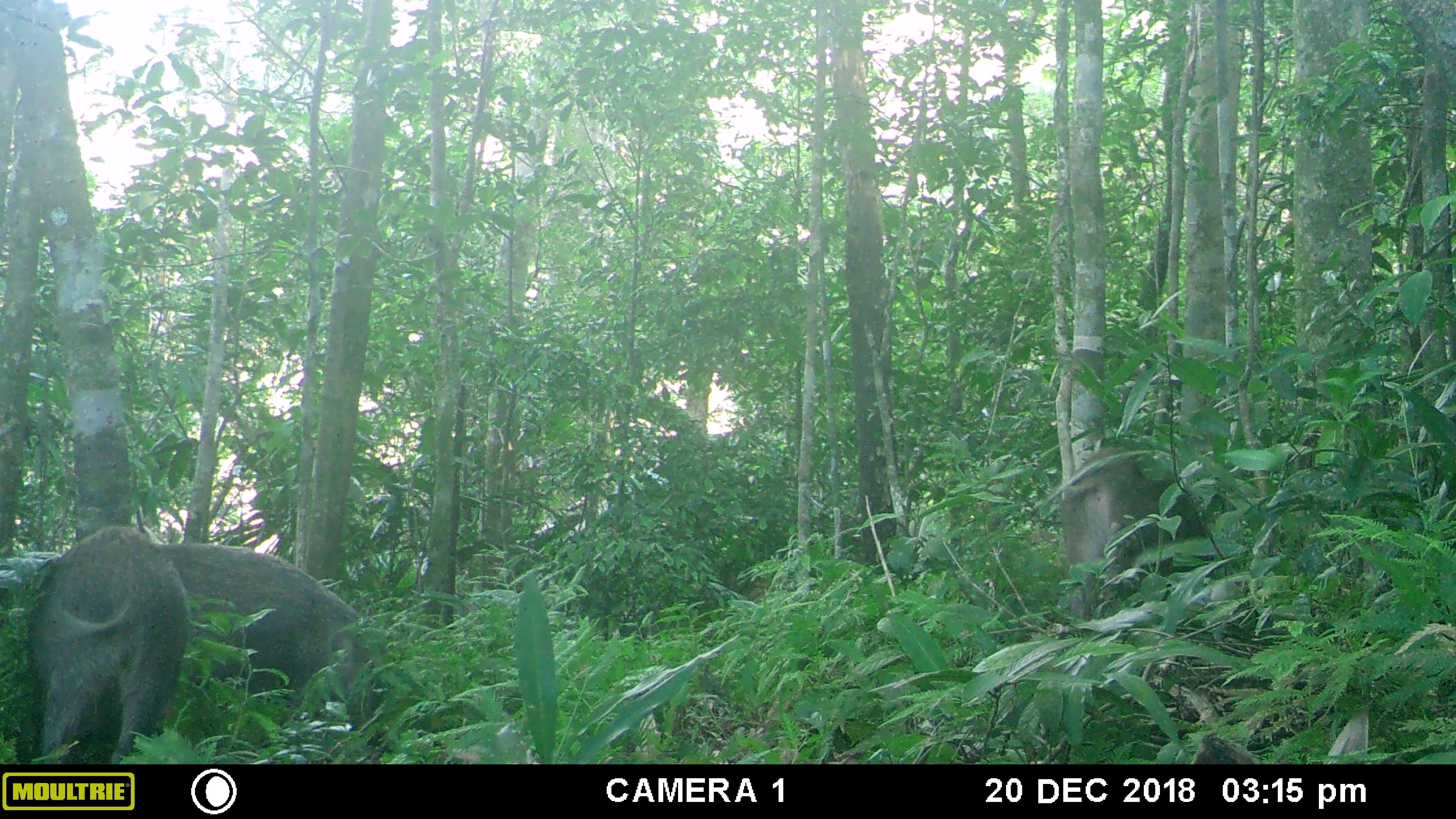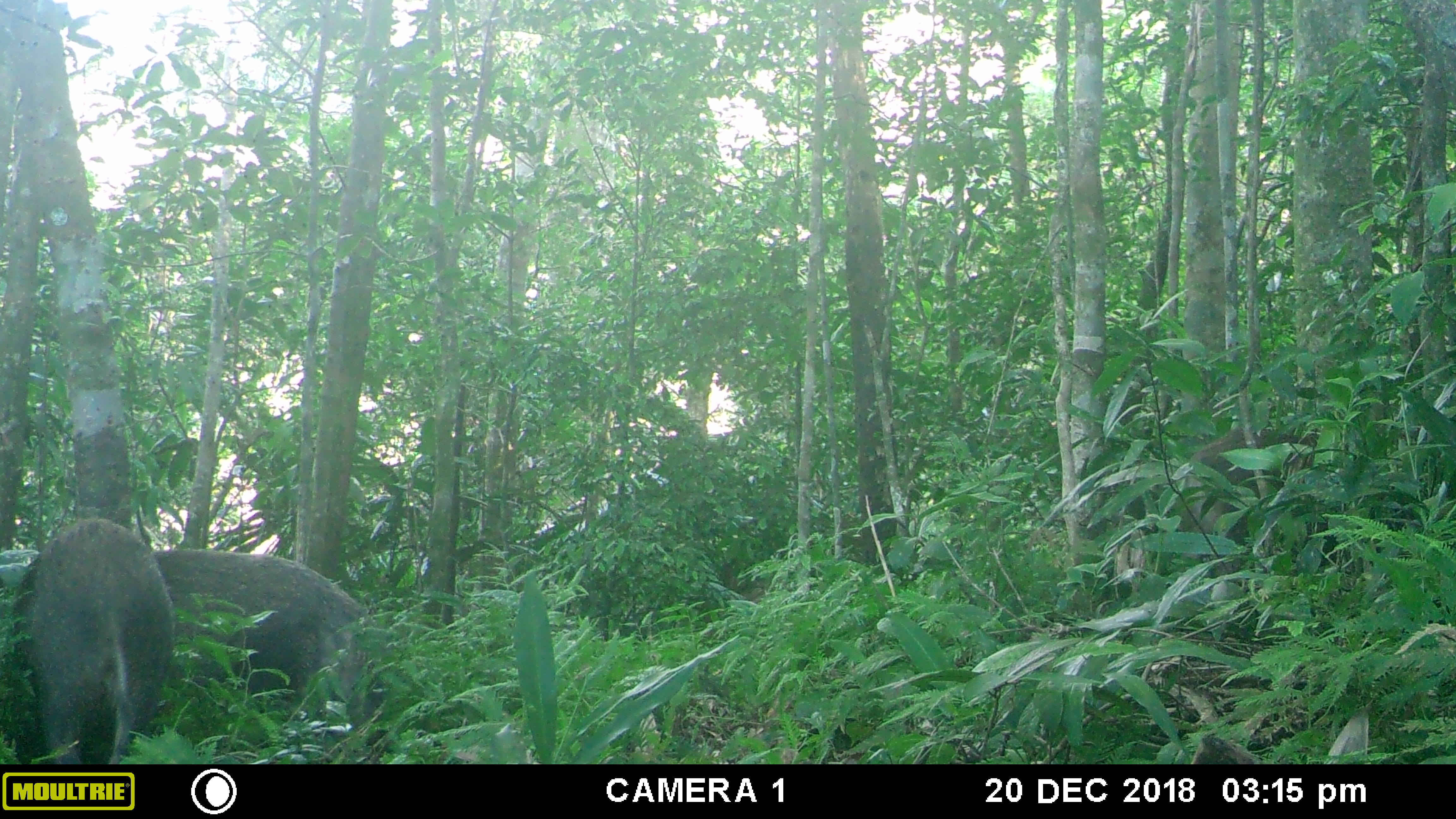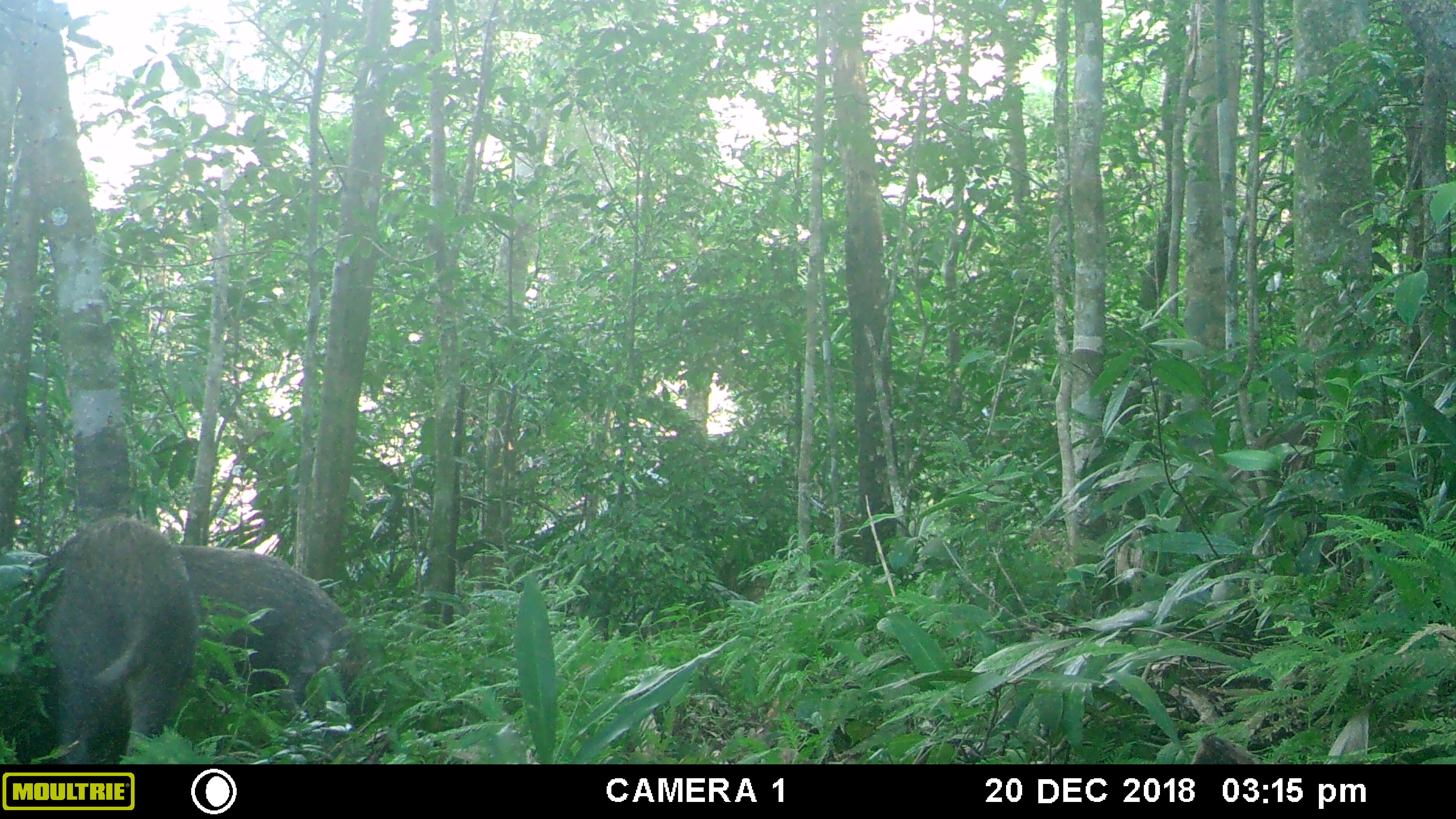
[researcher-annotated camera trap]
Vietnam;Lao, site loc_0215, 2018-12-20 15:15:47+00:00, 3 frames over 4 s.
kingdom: Animalia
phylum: Chordata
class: Mammalia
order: Artiodactyla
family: Suidae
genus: Sus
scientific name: Sus scrofa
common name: eurasian wild pig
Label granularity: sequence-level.